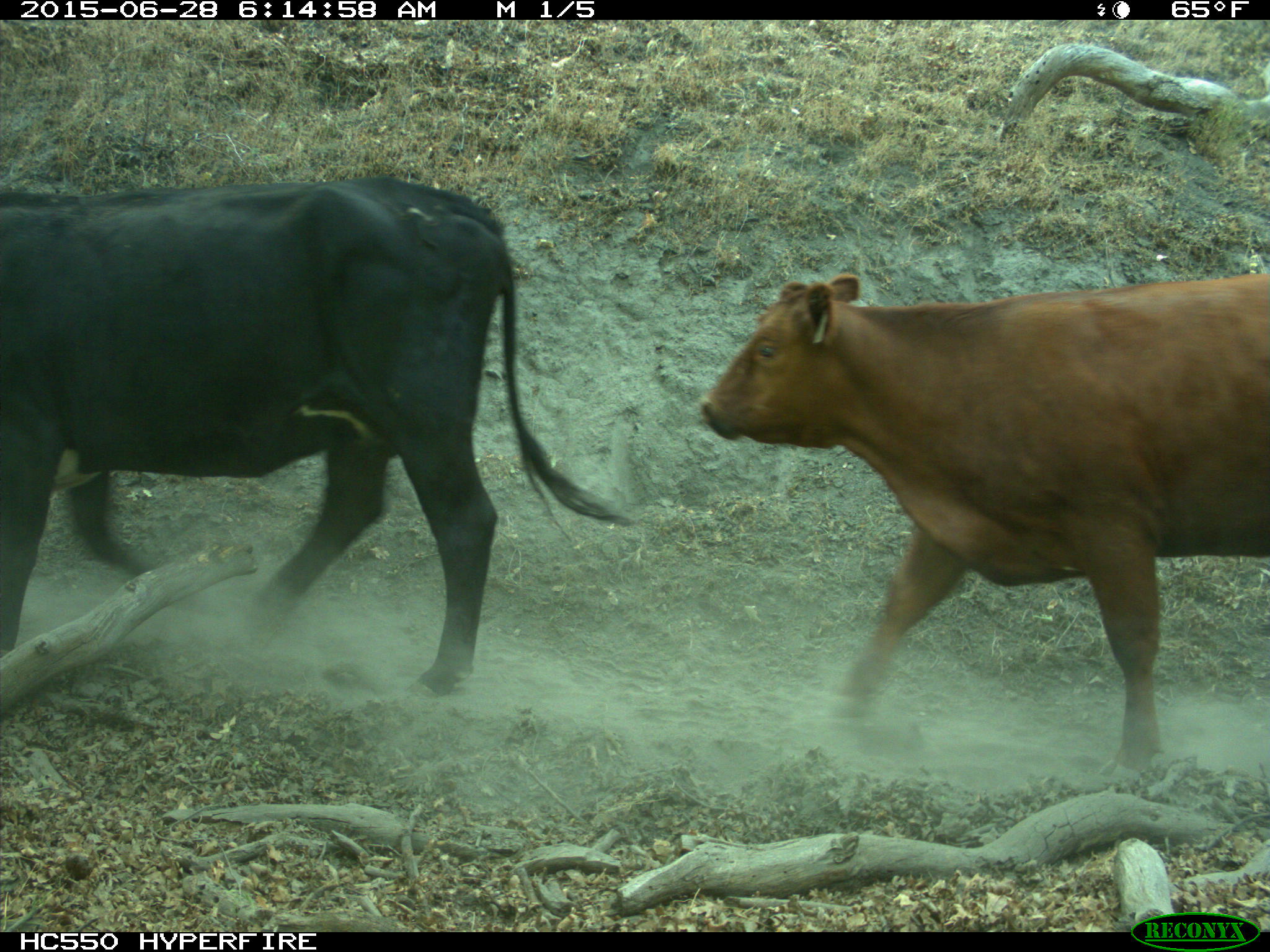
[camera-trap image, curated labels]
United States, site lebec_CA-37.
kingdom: Animalia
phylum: Chordata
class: Mammalia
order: Artiodactyla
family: Bovidae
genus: Bos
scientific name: Bos taurus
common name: domestic cow